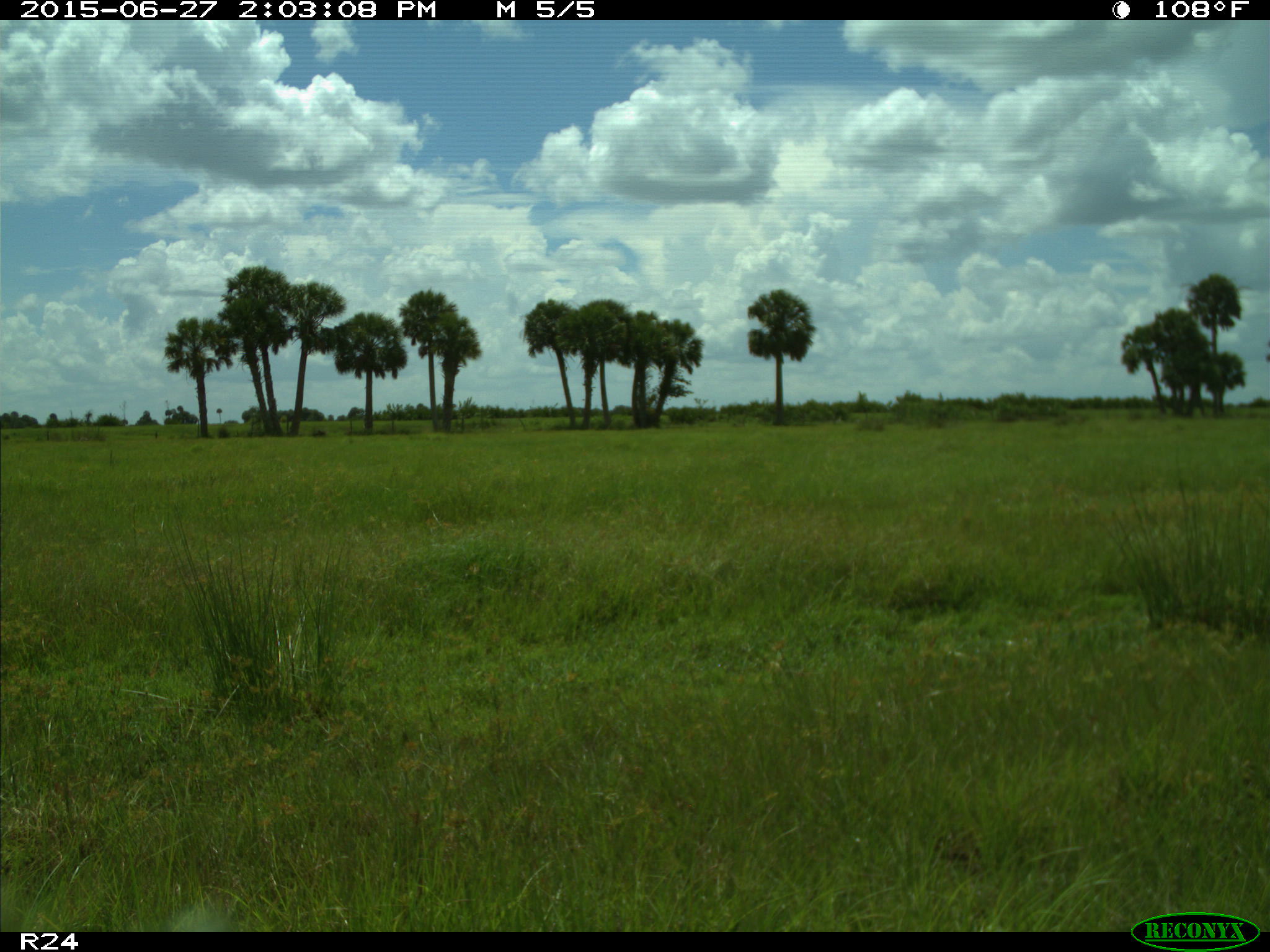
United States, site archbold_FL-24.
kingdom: Animalia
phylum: Chordata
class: Mammalia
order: Artiodactyla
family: Bovidae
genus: Bos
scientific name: Bos taurus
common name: domestic cow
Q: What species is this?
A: Bos taurus (domestic cow).